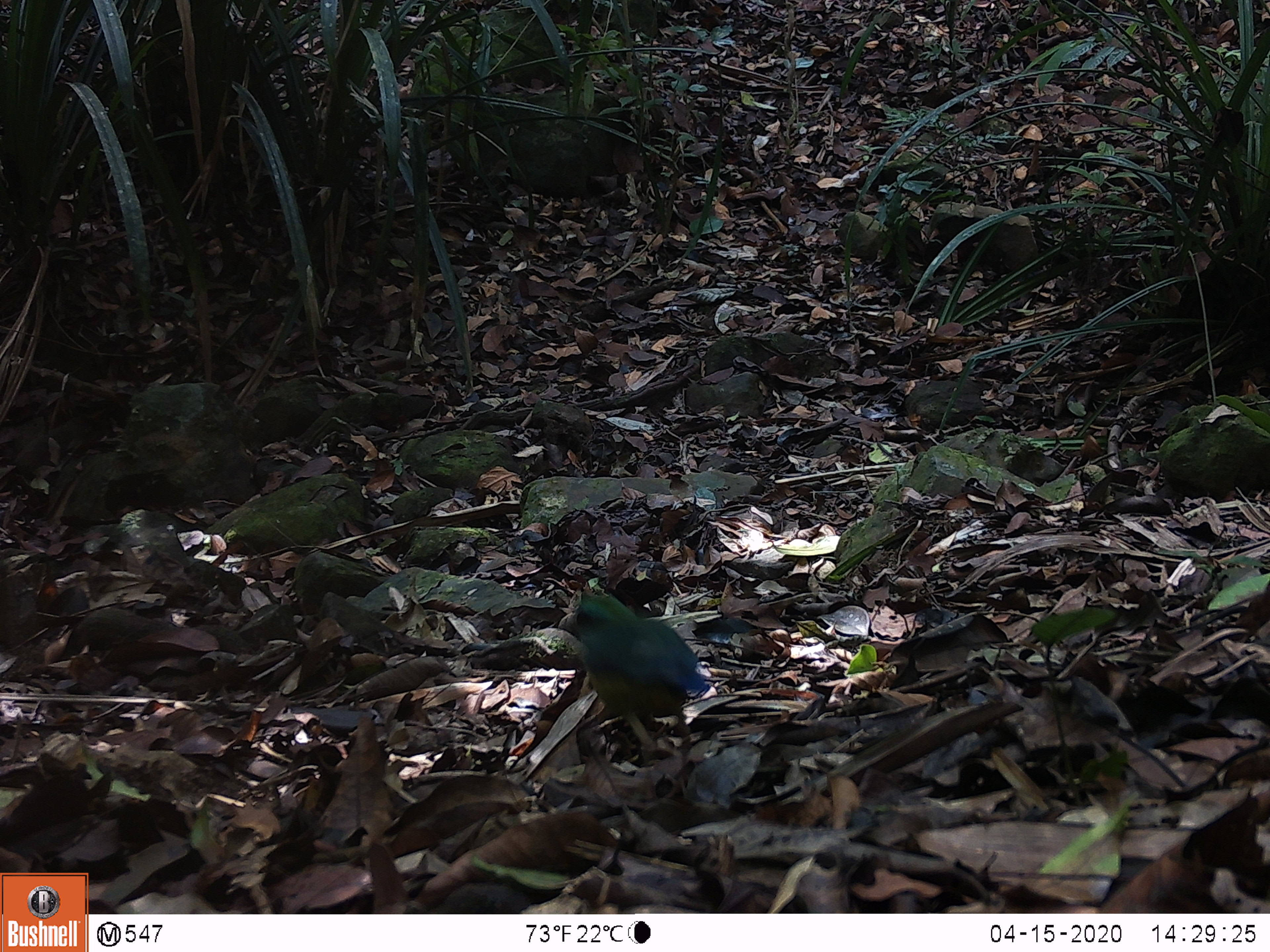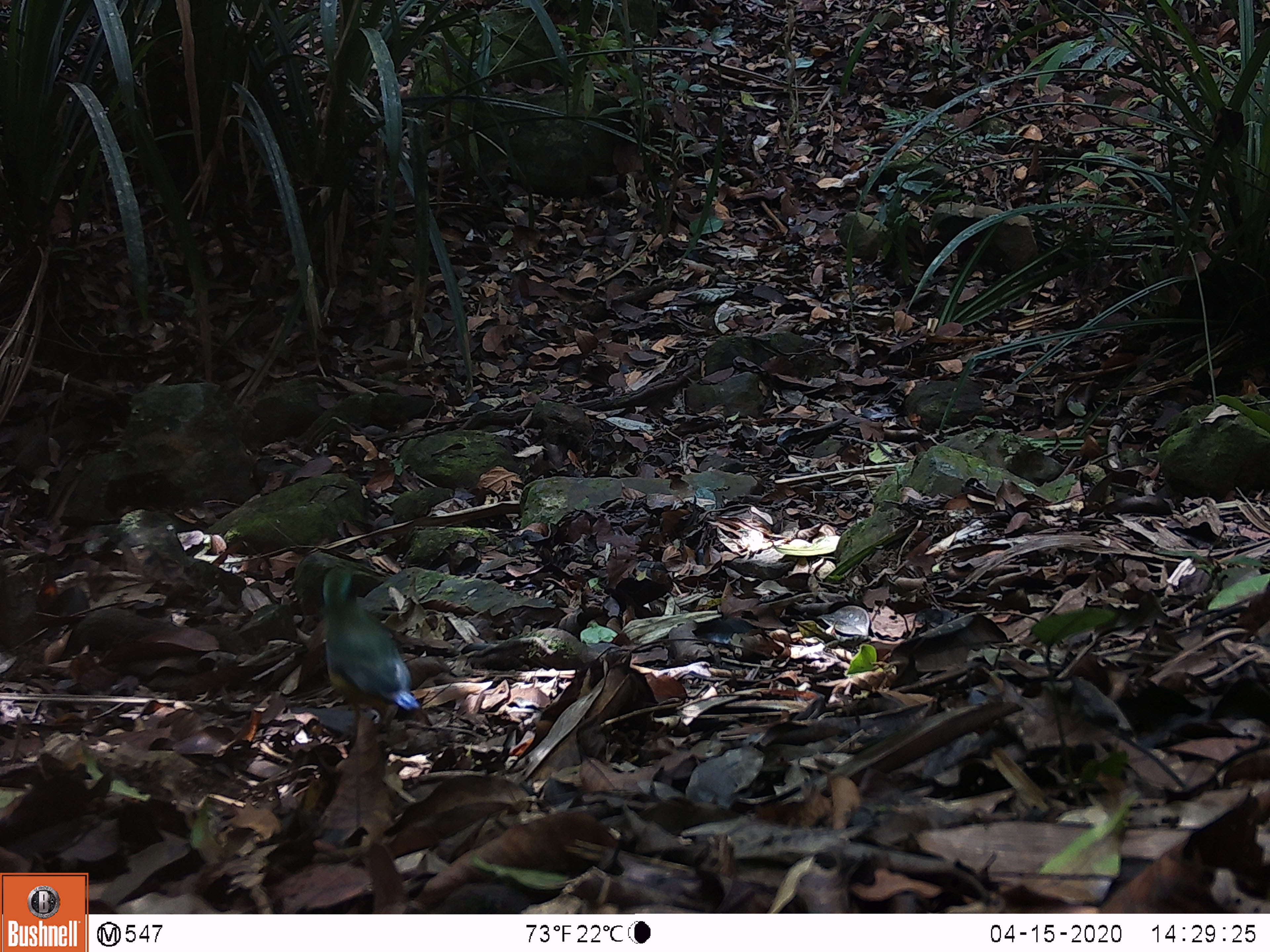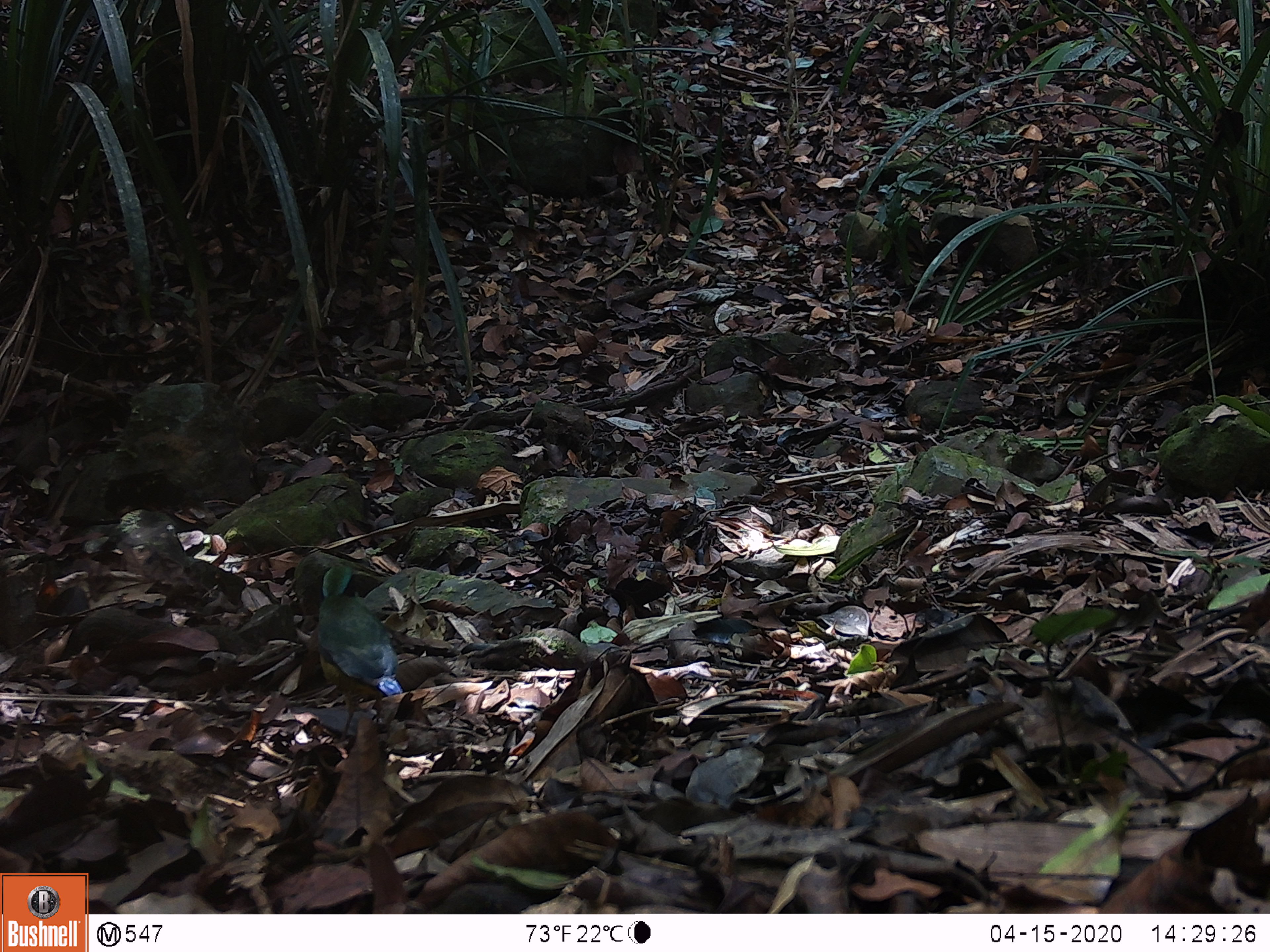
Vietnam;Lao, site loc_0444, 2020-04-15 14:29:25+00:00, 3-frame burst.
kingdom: Animalia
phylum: Chordata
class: Aves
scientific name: Aves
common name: bird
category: unidentified bird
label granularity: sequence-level